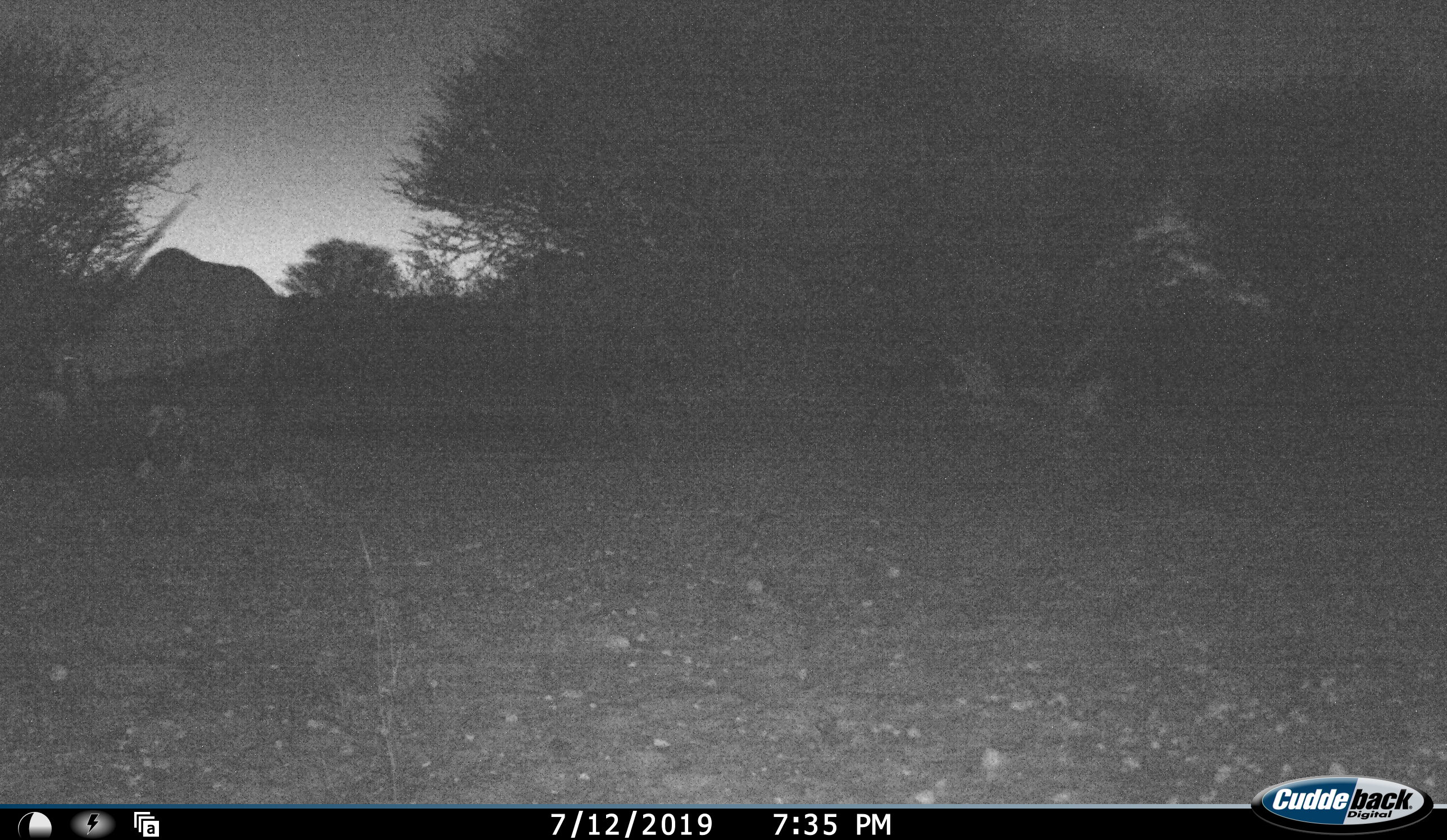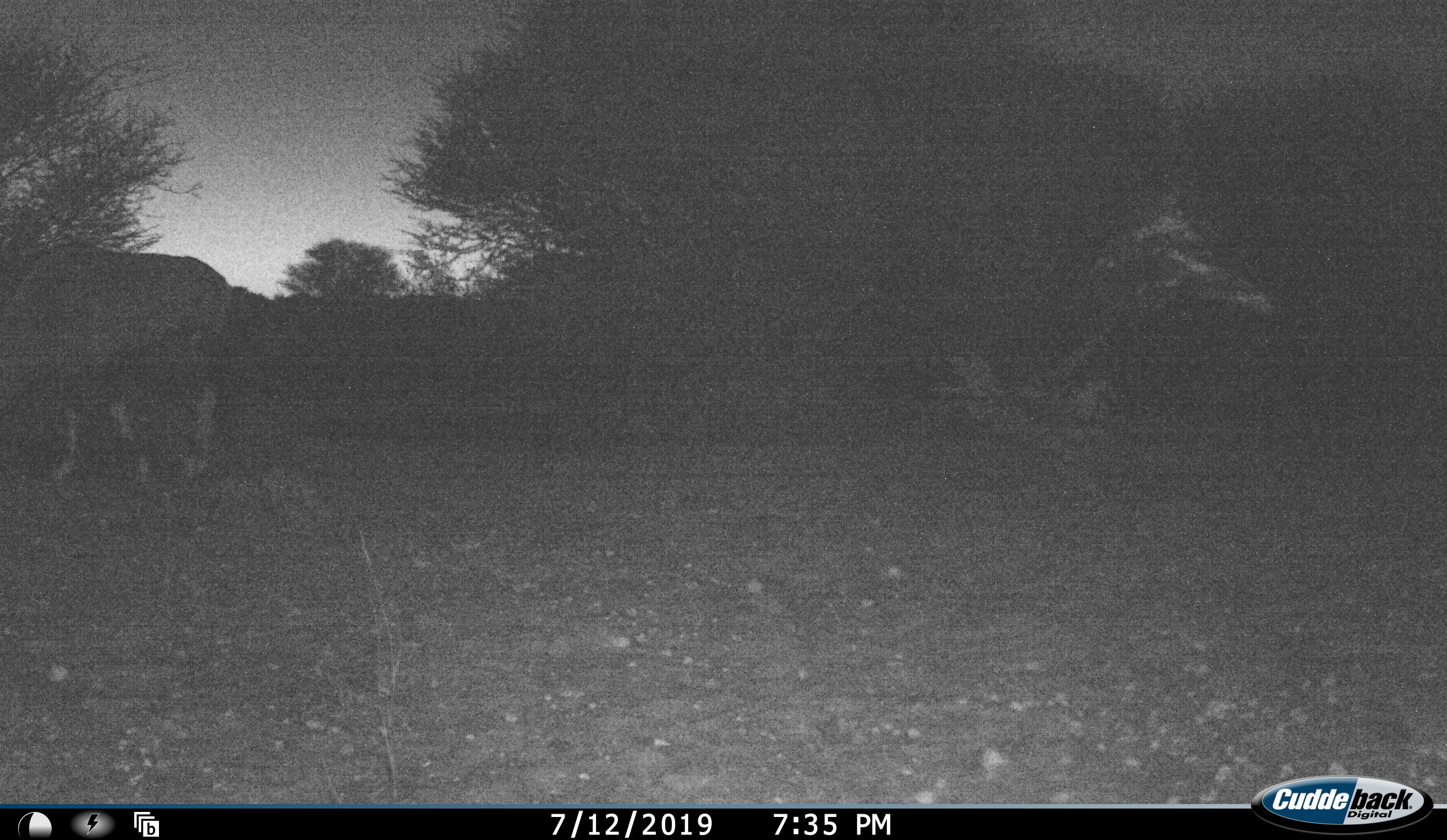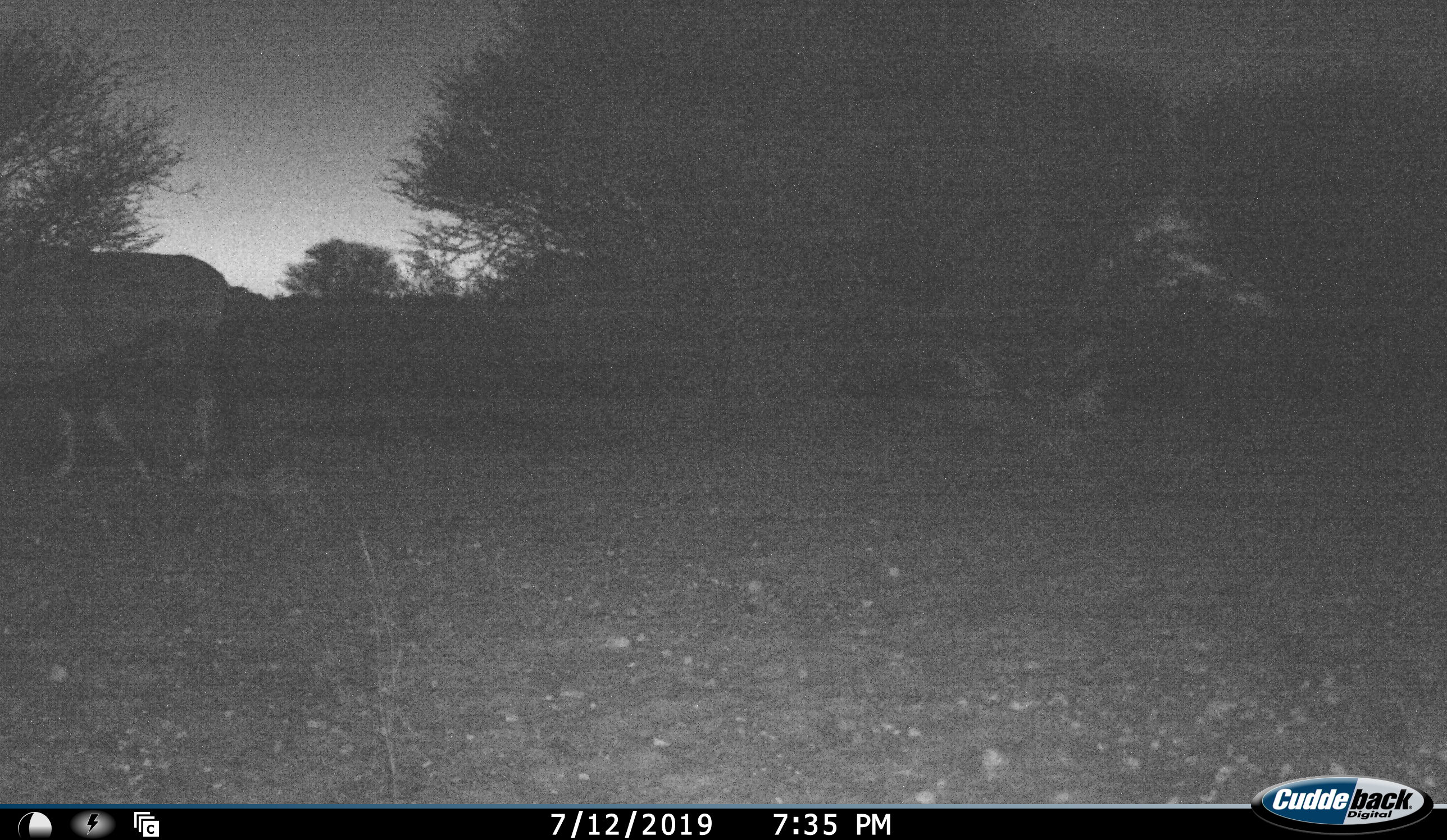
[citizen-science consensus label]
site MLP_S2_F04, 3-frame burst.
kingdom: Animalia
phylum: Chordata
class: Mammalia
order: Artiodactyla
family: Bovidae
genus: Oryx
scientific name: Oryx gazella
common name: gemsbok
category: oryx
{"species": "oryx (gemsbok) (Oryx gazella)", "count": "1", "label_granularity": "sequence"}